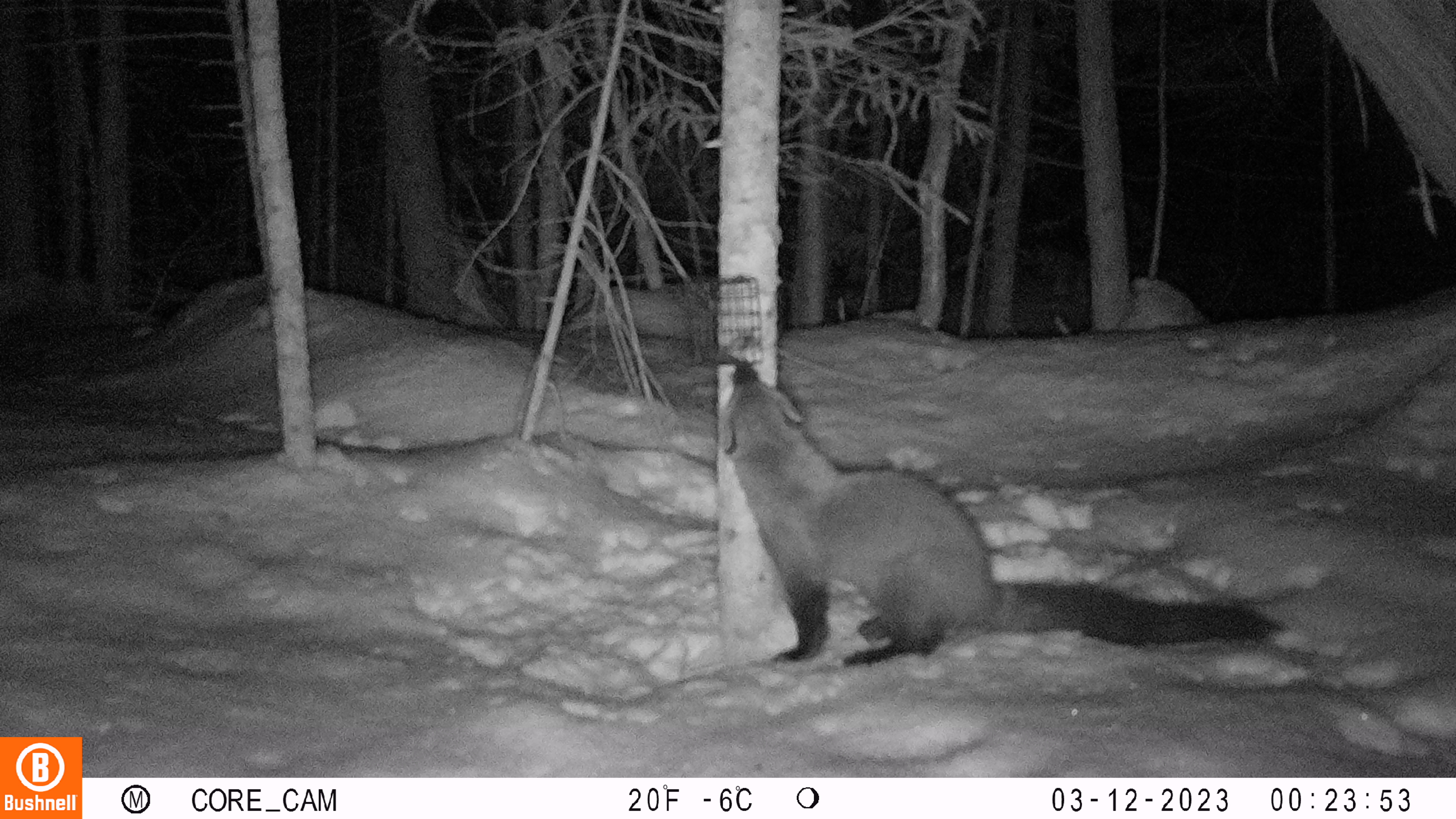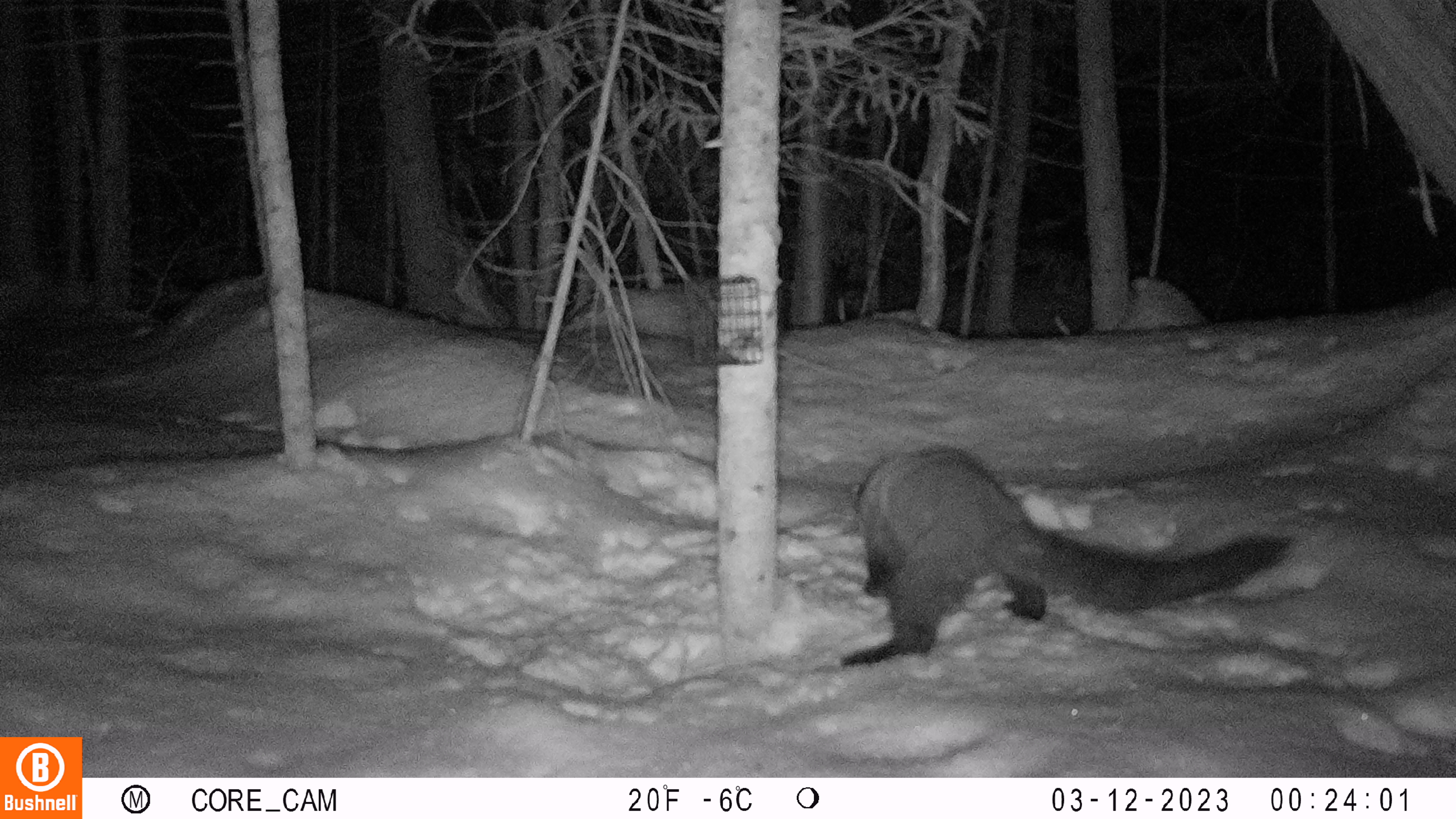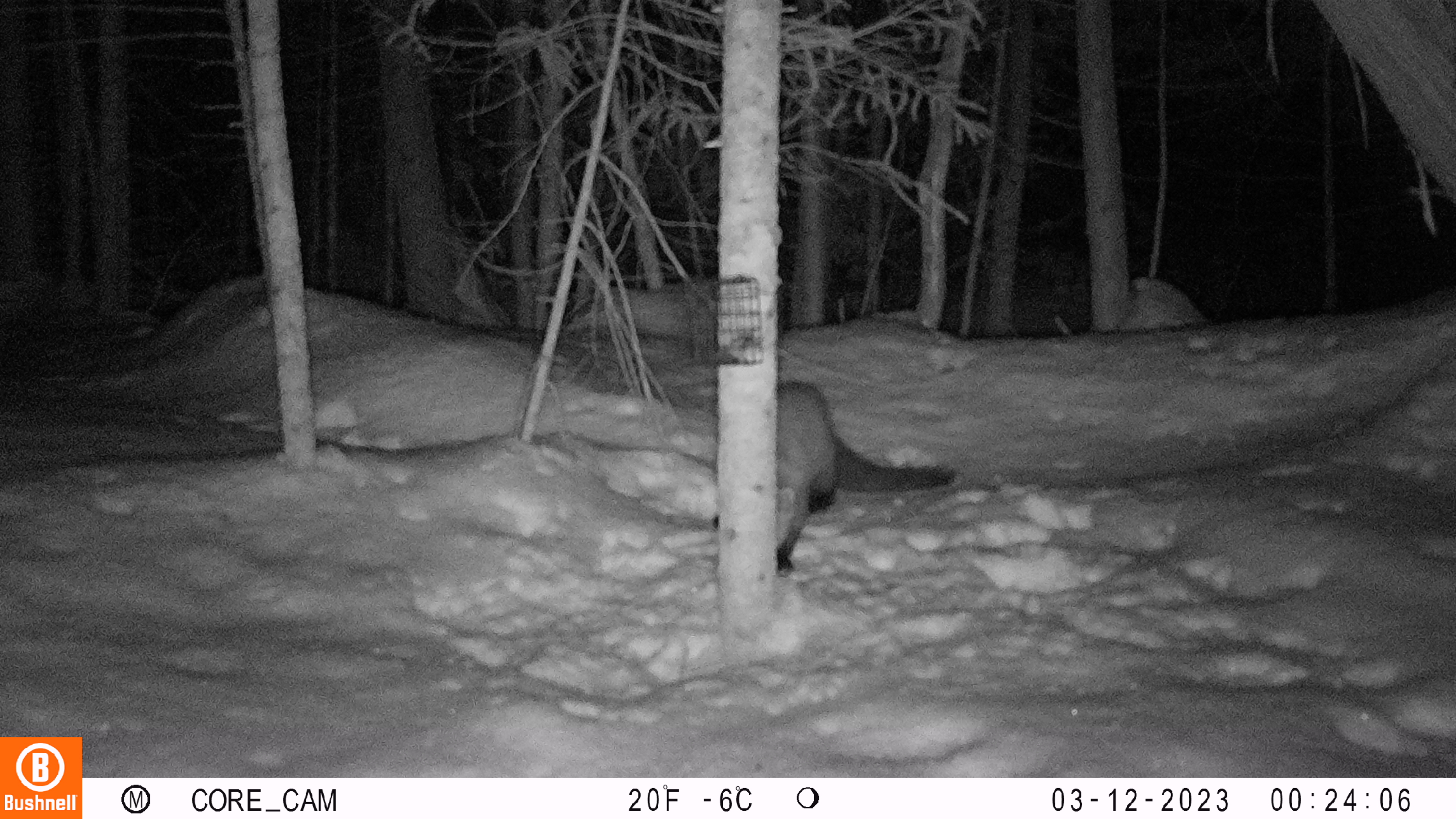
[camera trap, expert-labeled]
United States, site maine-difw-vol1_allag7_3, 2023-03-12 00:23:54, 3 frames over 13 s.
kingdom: Animalia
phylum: Chordata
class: Mammalia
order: Carnivora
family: Mustelidae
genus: Pekania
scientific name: Pekania pennanti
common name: fisher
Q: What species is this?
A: Fisher (Pekania pennanti).